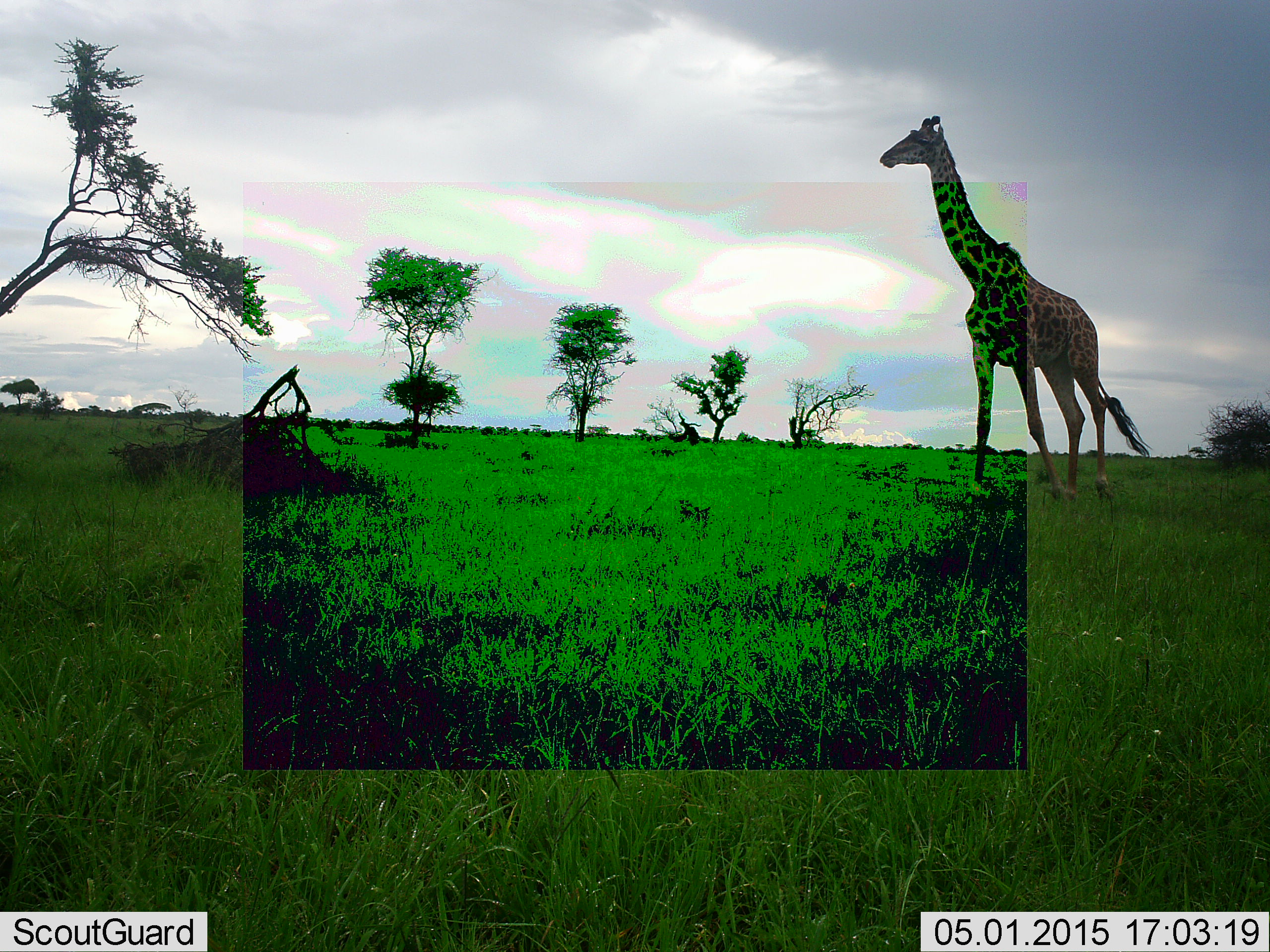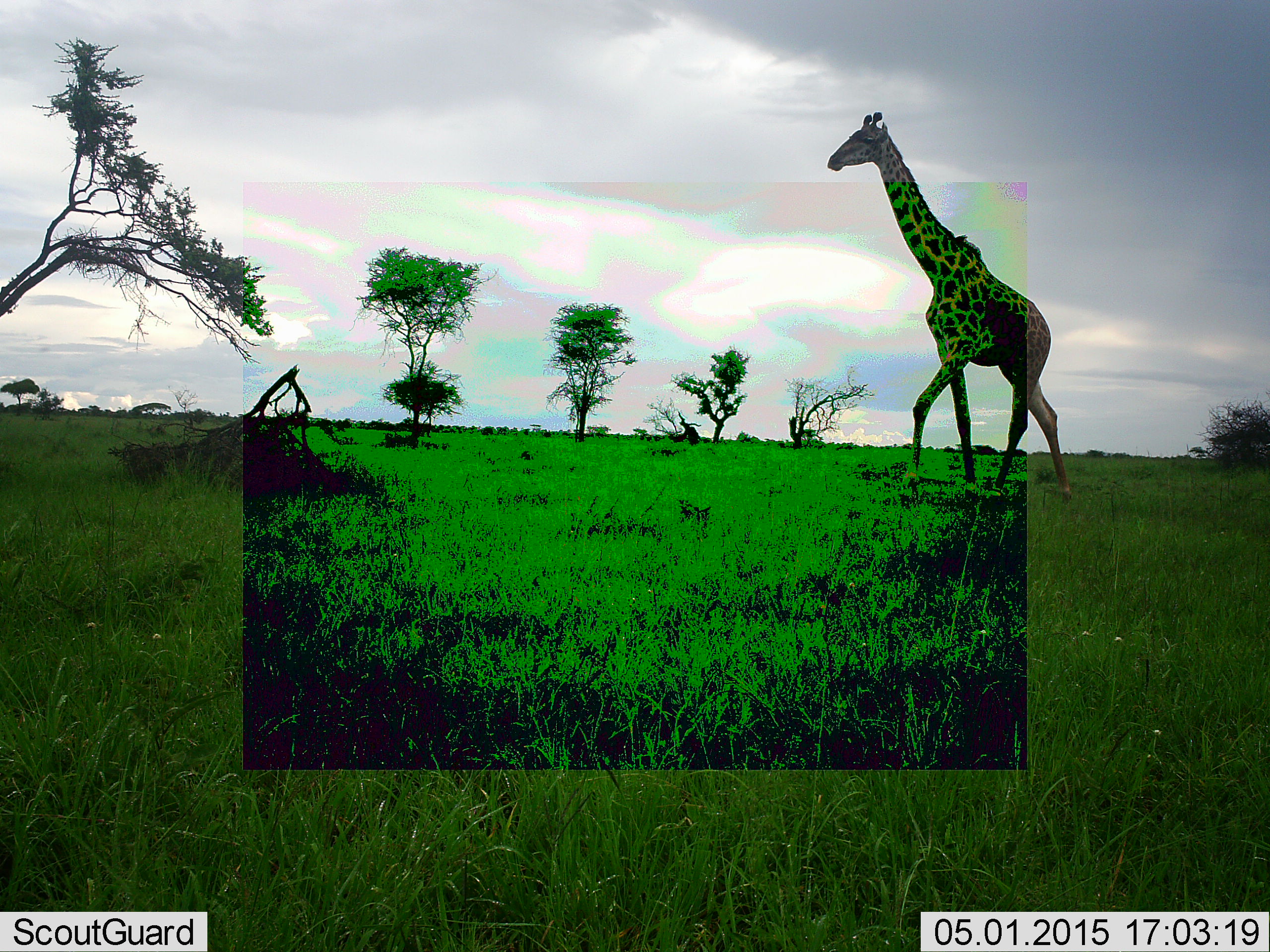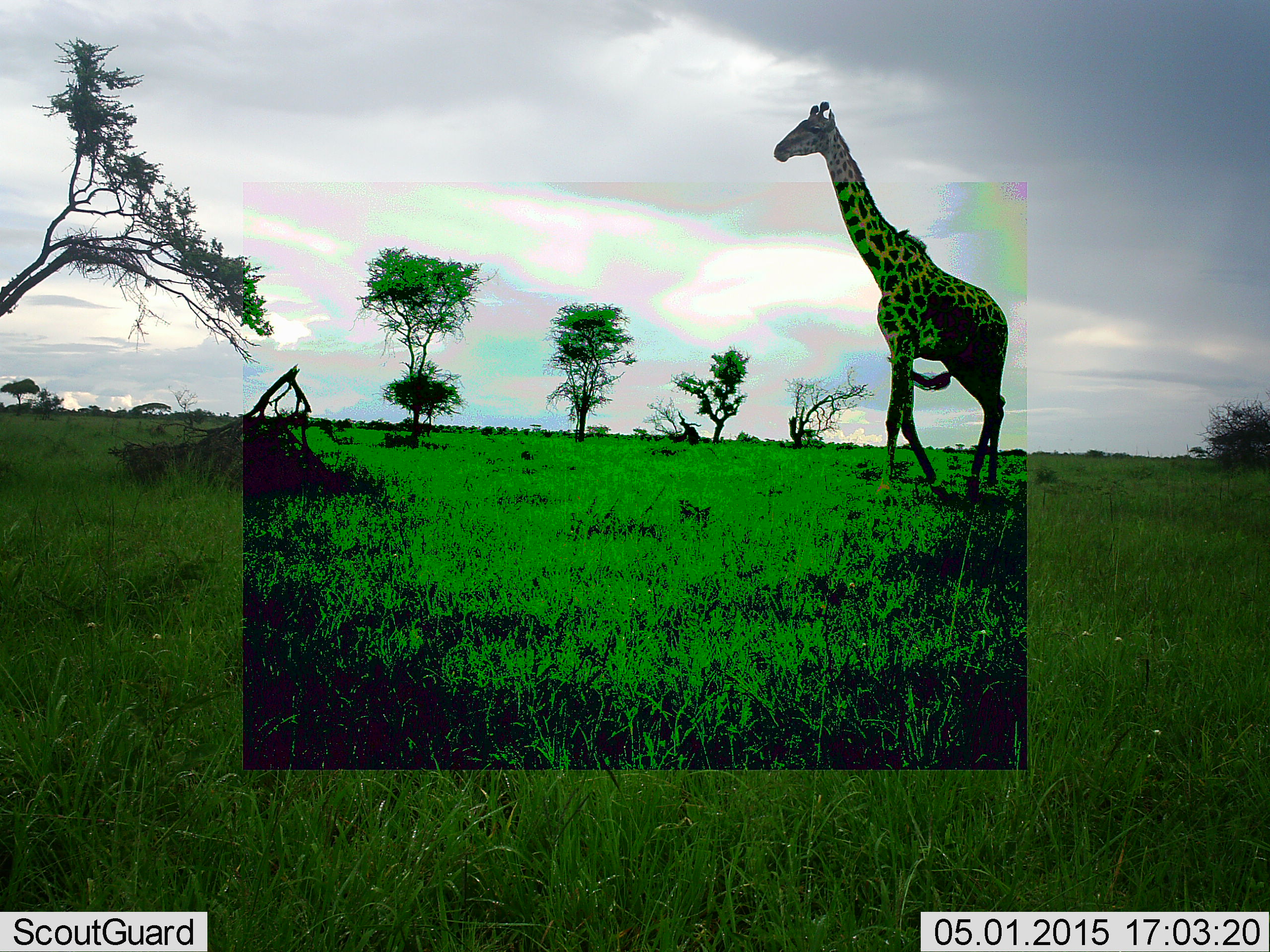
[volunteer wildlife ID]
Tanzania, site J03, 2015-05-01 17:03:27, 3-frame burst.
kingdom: Animalia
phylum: Chordata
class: Mammalia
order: Artiodactyla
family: Giraffidae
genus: Giraffa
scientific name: Giraffa camelopardalis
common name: giraffe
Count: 1.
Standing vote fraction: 0%.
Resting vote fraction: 0%.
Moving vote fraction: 100%.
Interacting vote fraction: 0%.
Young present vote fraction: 0%.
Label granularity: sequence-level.